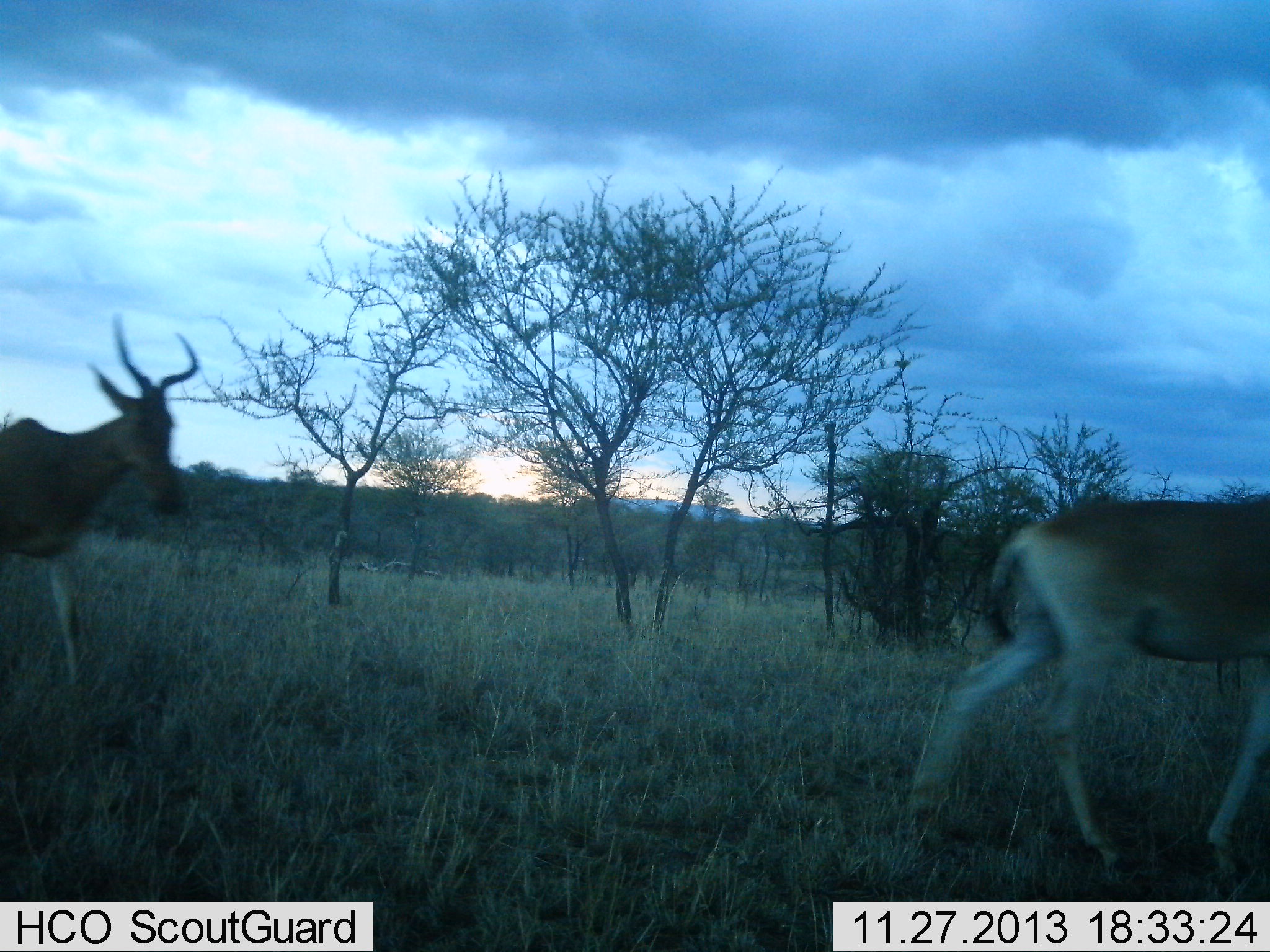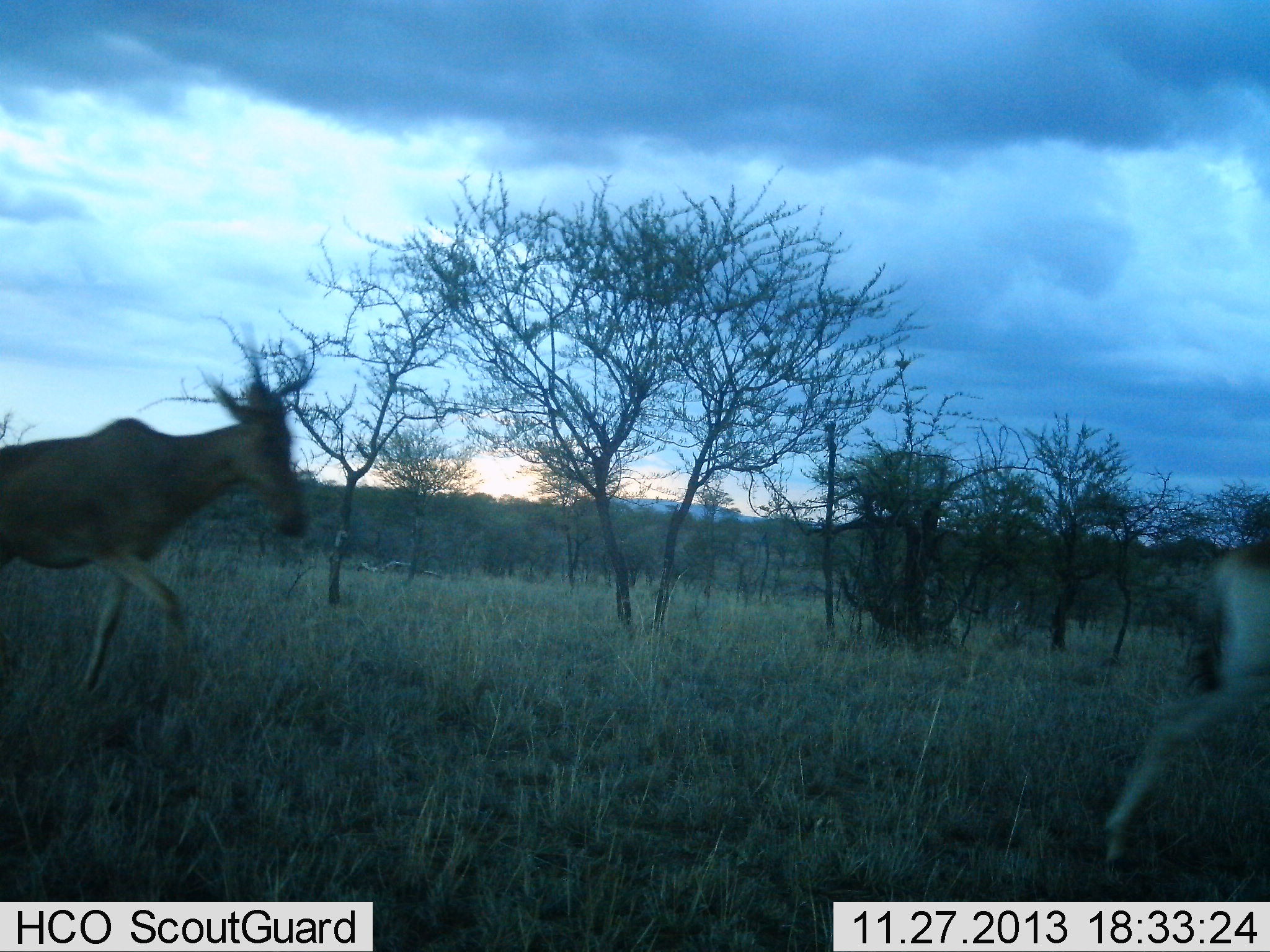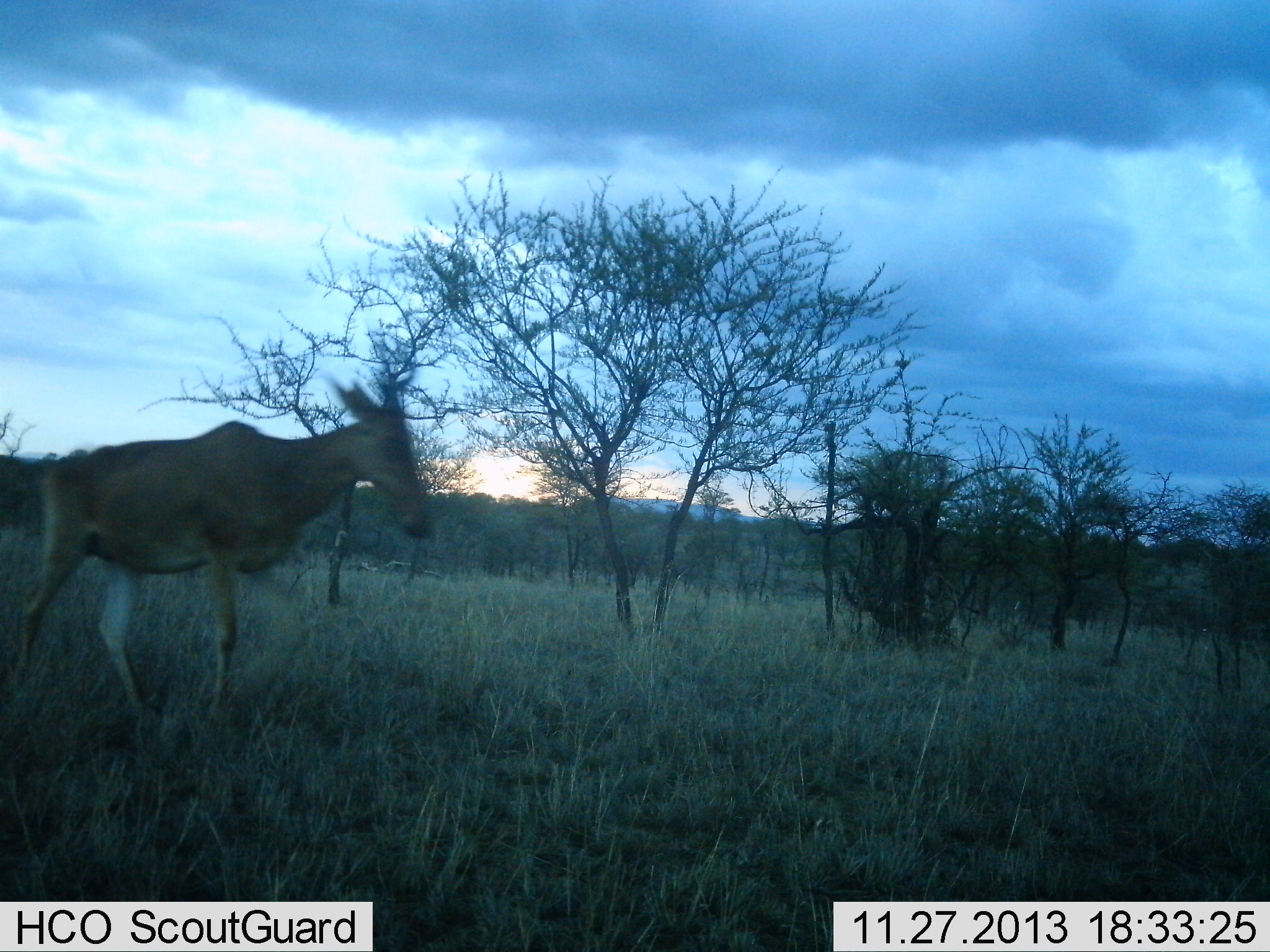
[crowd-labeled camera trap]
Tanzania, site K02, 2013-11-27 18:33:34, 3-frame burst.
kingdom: Animalia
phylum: Chordata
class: Mammalia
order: Artiodactyla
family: Bovidae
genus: Alcelaphus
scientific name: Alcelaphus buselaphus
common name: hartebeest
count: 2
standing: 20%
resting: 0%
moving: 100%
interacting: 0%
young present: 0%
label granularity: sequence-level